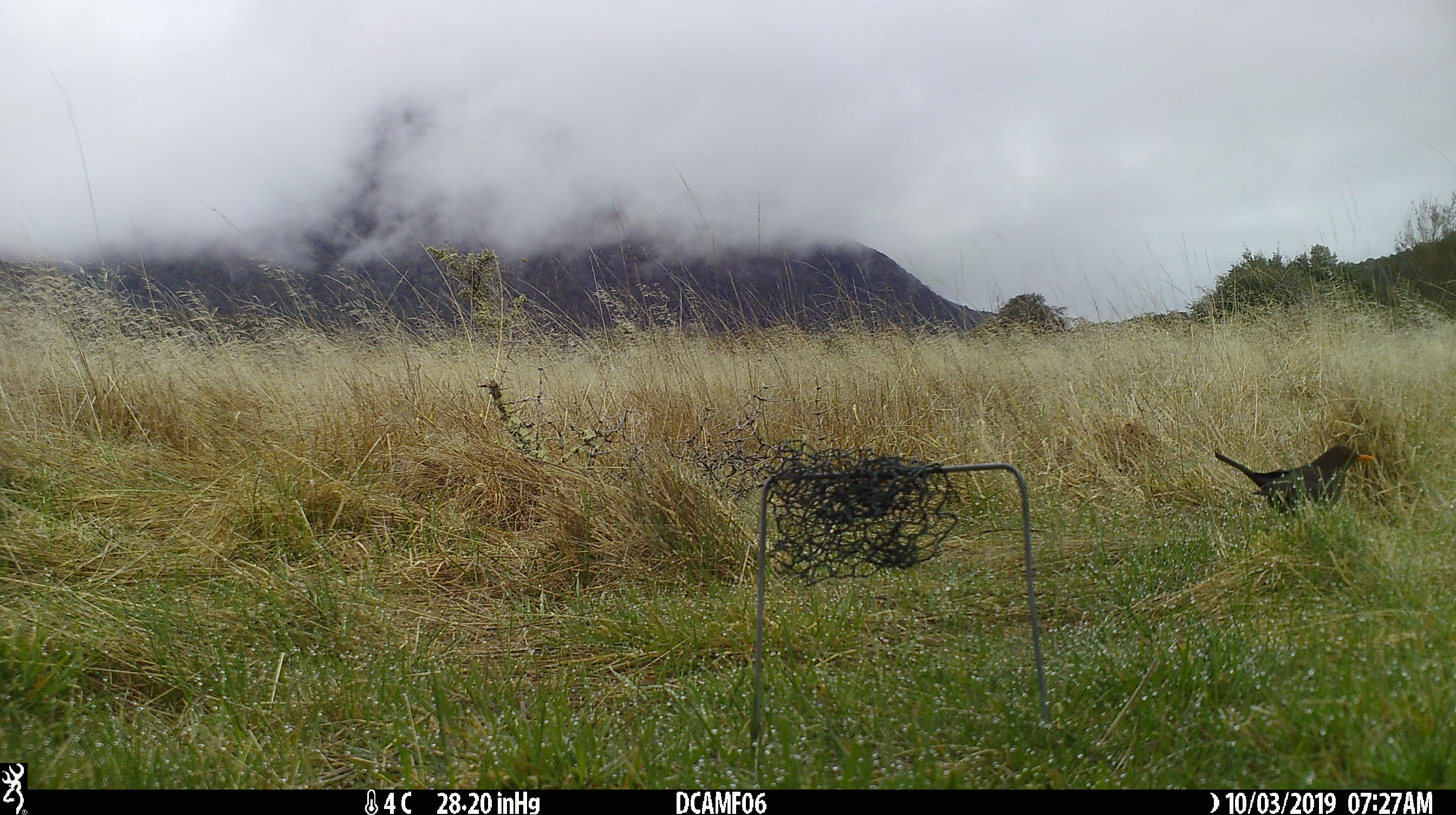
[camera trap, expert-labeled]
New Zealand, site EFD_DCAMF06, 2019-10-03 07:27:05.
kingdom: Animalia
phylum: Chordata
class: Aves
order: Passeriformes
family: Turdidae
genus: Turdus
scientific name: Turdus merula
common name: eurasian blackbird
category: blackbird